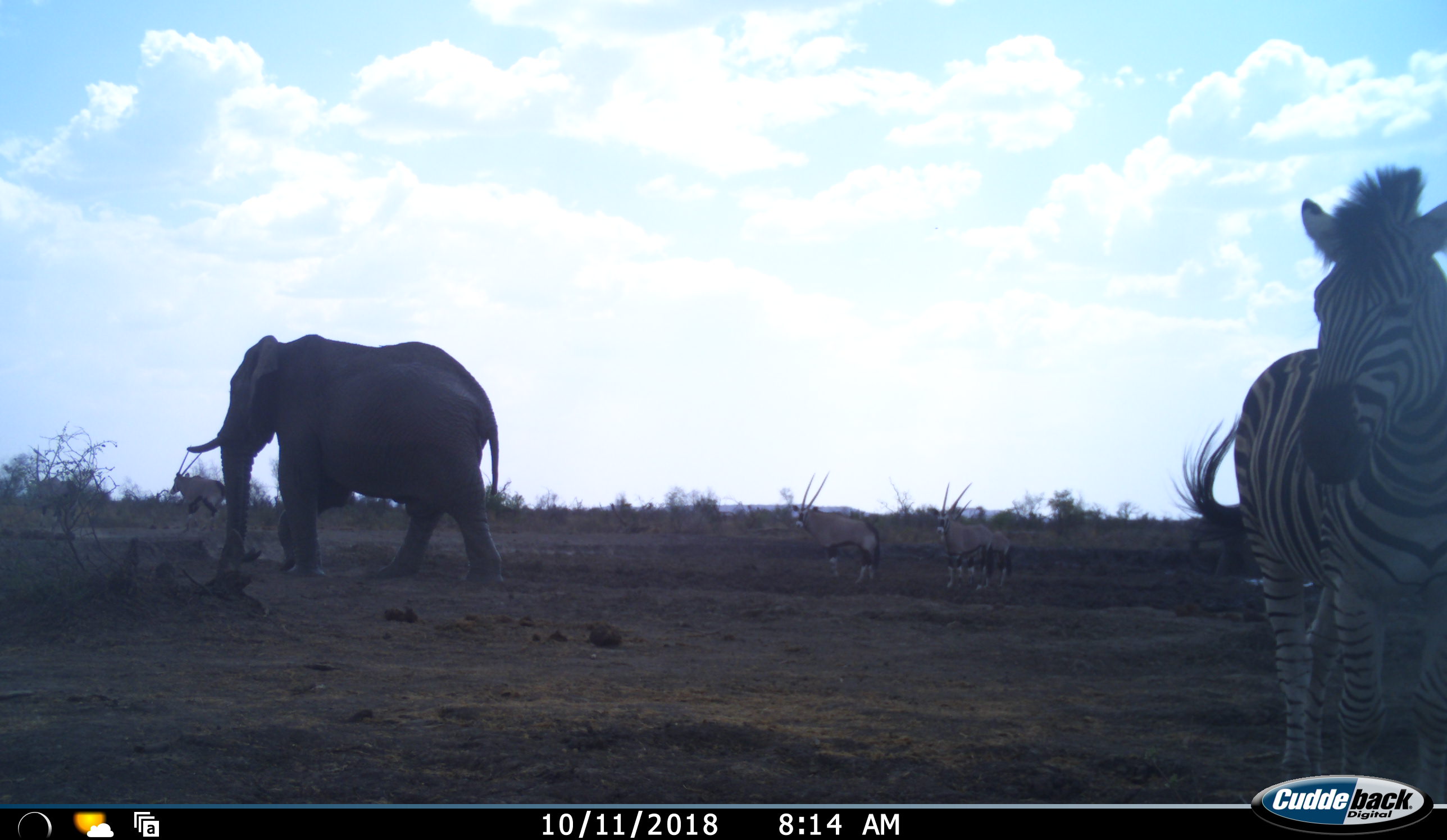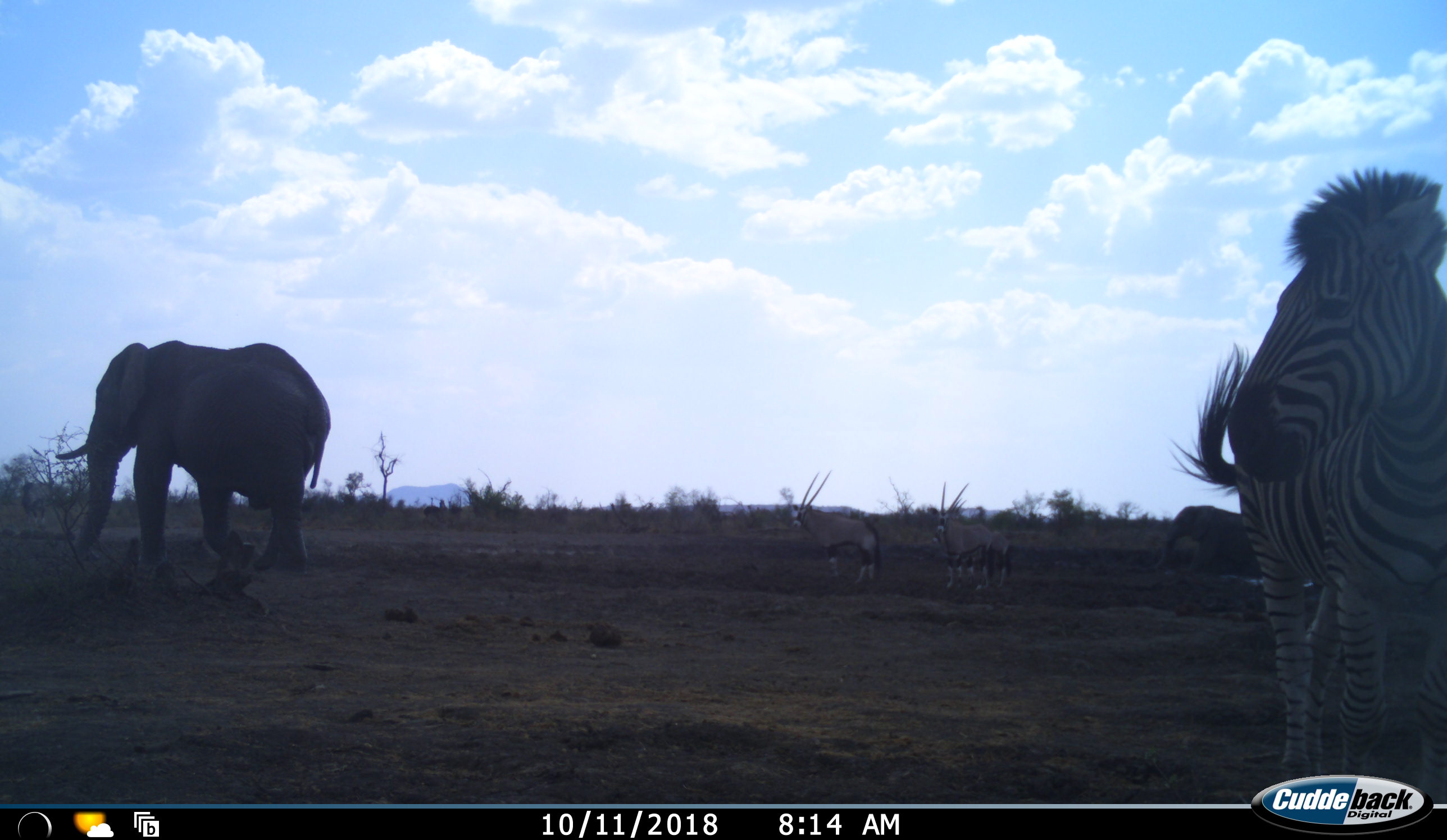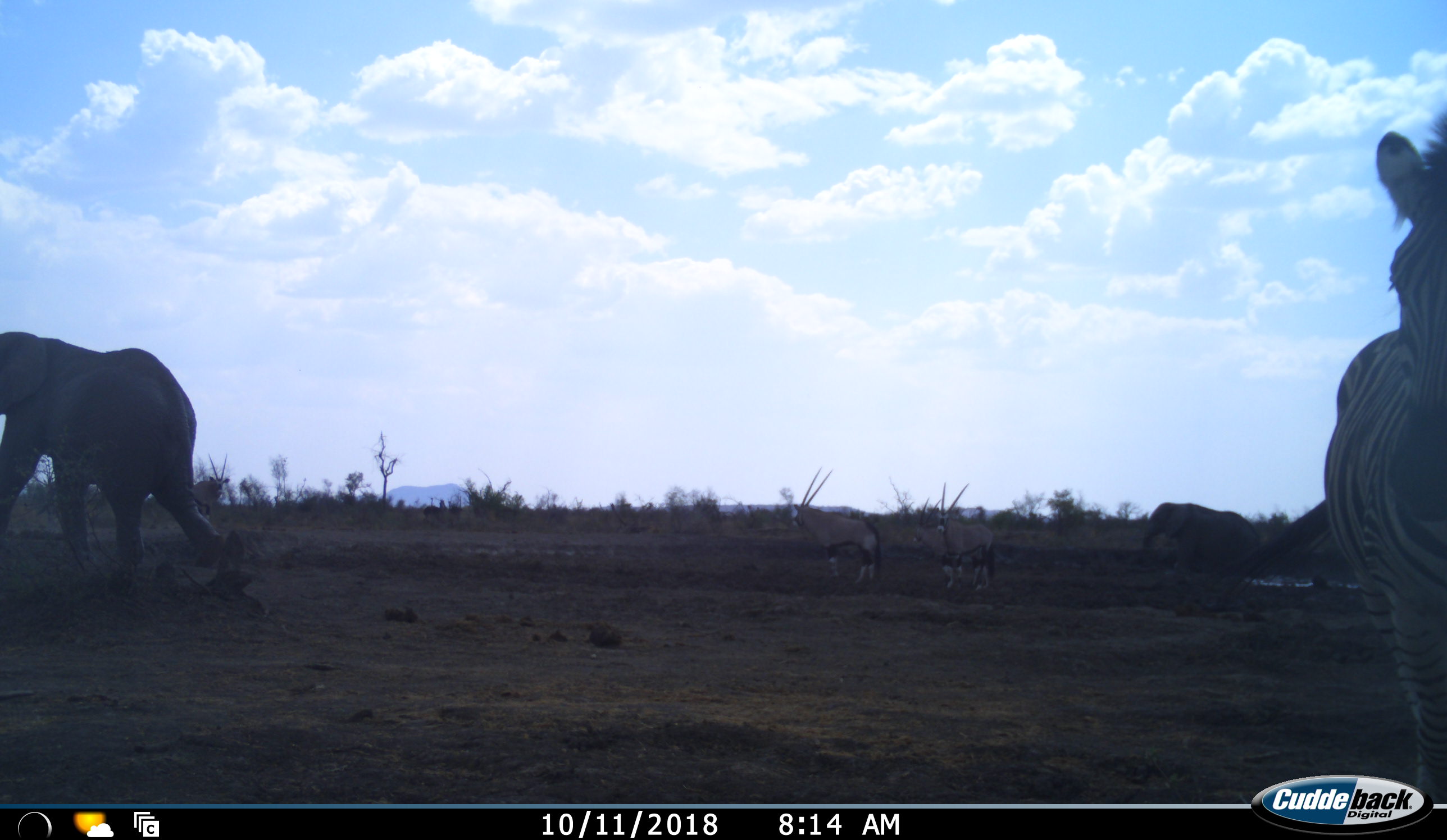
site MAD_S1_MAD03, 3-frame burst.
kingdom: Animalia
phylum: Chordata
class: Mammalia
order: Proboscidea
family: Elephantidae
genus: Loxodonta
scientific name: Loxodonta africana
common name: african bush elephant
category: elephant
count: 2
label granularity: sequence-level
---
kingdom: Animalia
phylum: Chordata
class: Mammalia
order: Artiodactyla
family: Bovidae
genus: Oryx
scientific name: Oryx gazella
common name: gemsbok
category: oryx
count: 4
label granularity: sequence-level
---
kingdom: Animalia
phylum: Chordata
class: Mammalia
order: Perissodactyla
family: Equidae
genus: Equus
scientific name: Equus quagga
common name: plains zebra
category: zebraplains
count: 1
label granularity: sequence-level